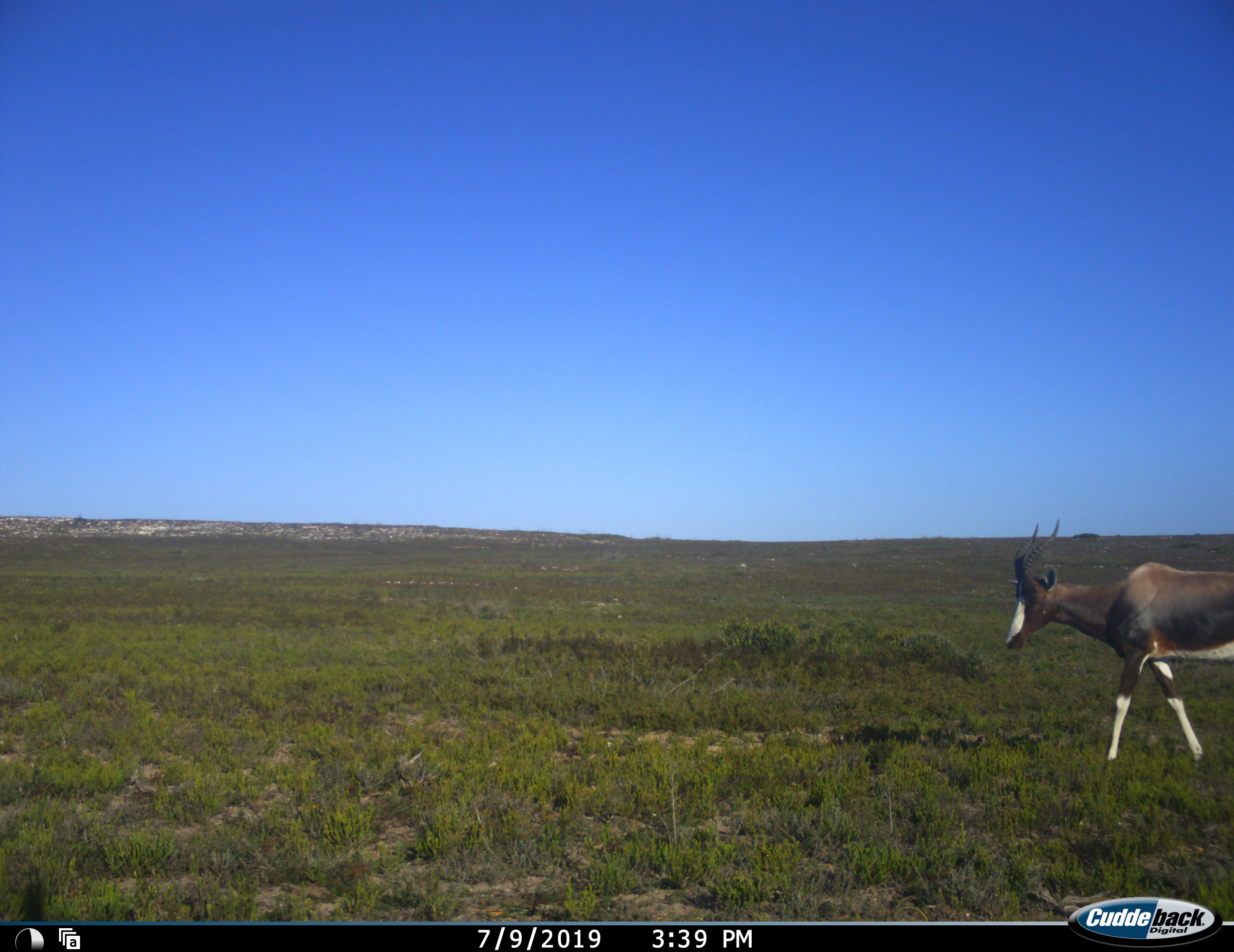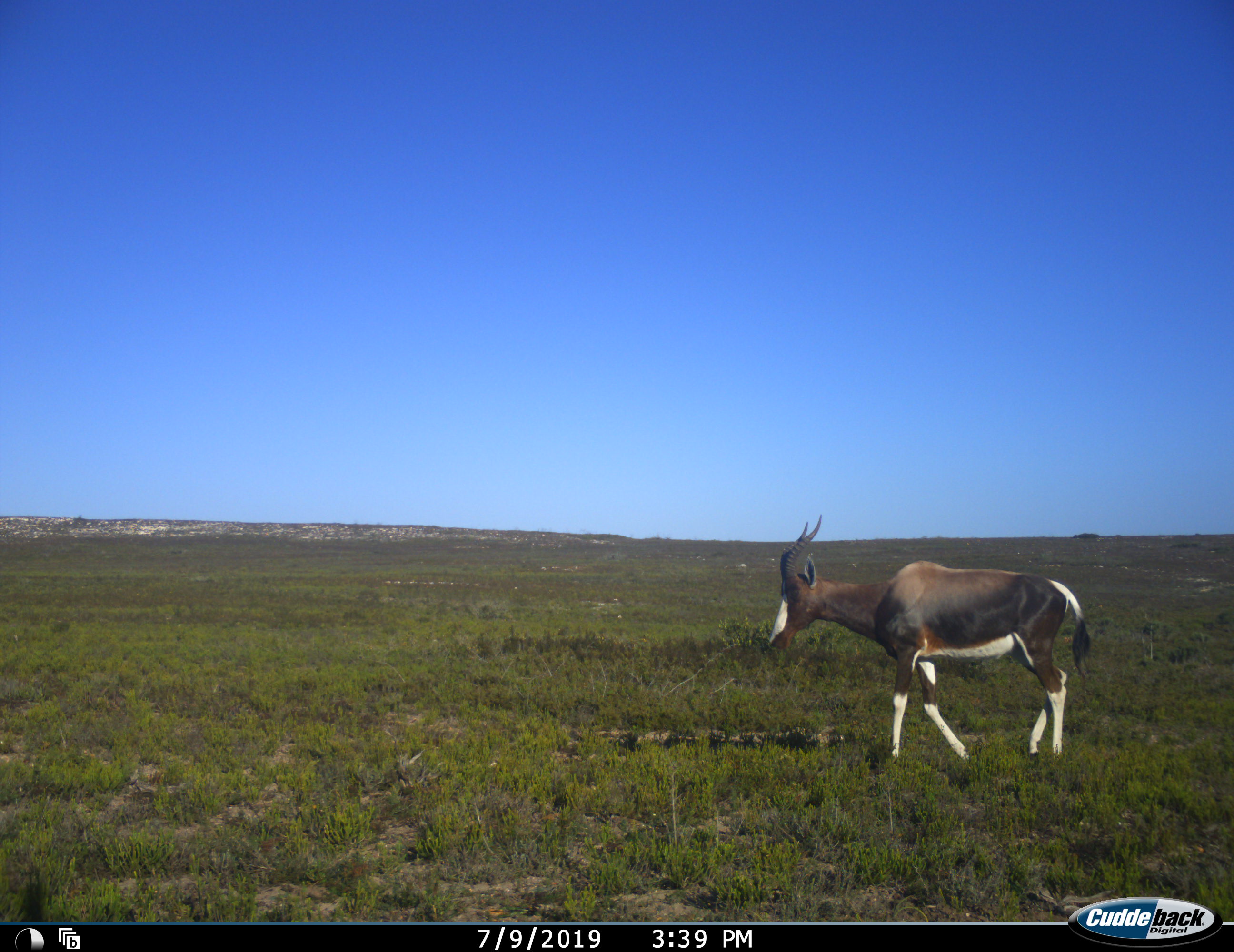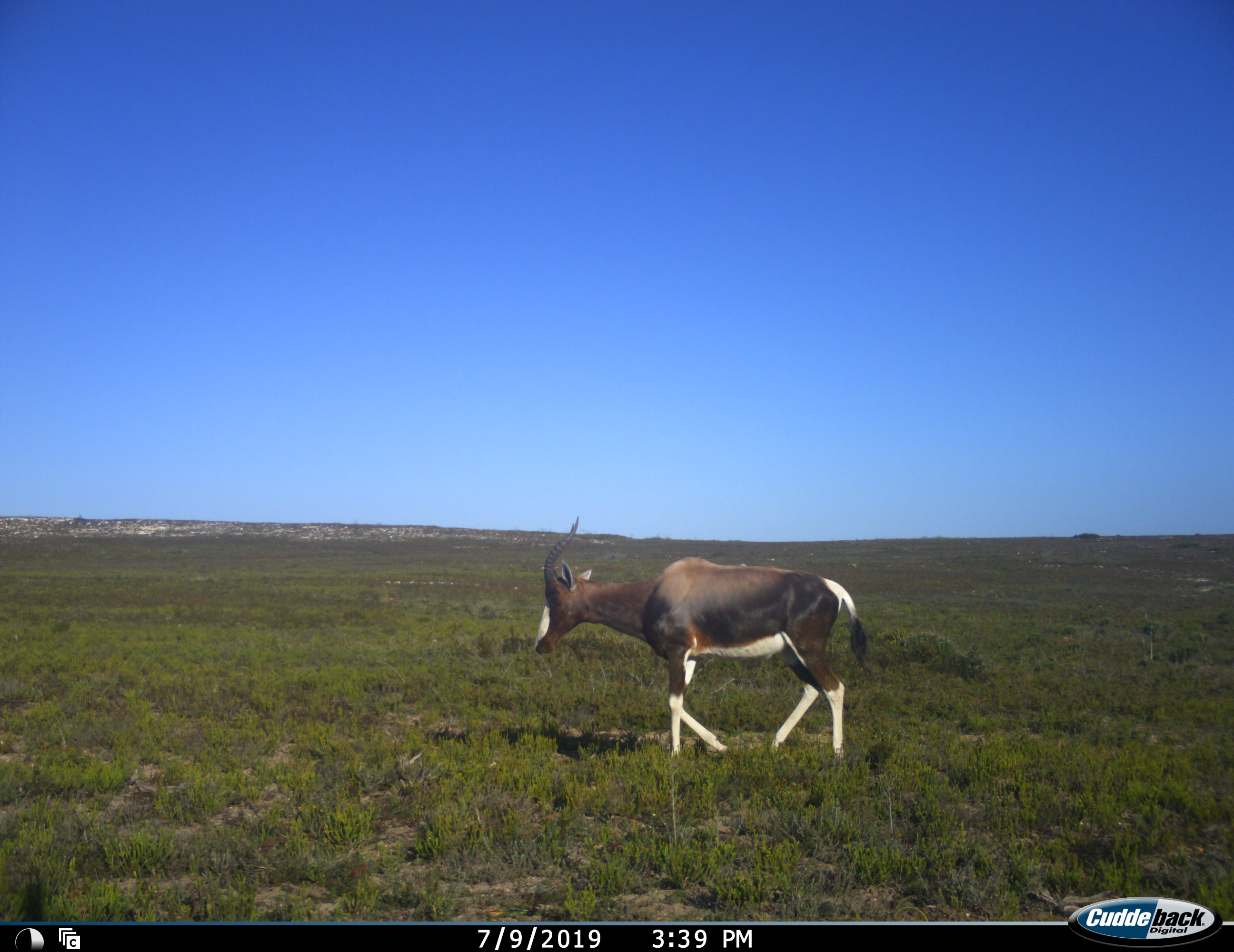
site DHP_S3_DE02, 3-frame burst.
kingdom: Animalia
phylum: Chordata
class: Mammalia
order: Artiodactyla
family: Bovidae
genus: Damaliscus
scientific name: Damaliscus pygargus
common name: bontebok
Bontebok (Damaliscus pygargus), count 1. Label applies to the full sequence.